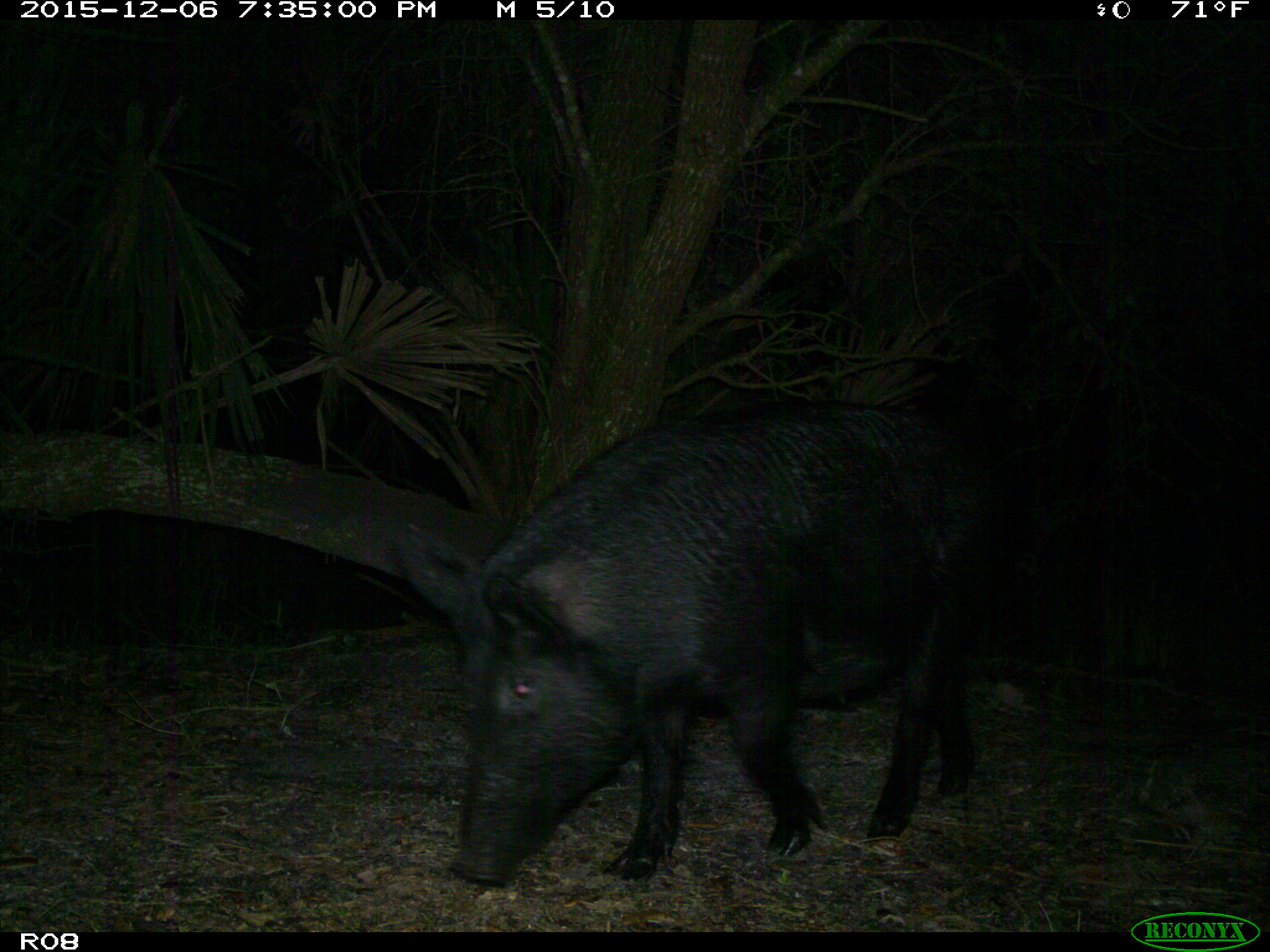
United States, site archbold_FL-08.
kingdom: Animalia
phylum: Chordata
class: Mammalia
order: Artiodactyla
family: Suidae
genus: Sus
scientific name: Sus scrofa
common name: wild boar